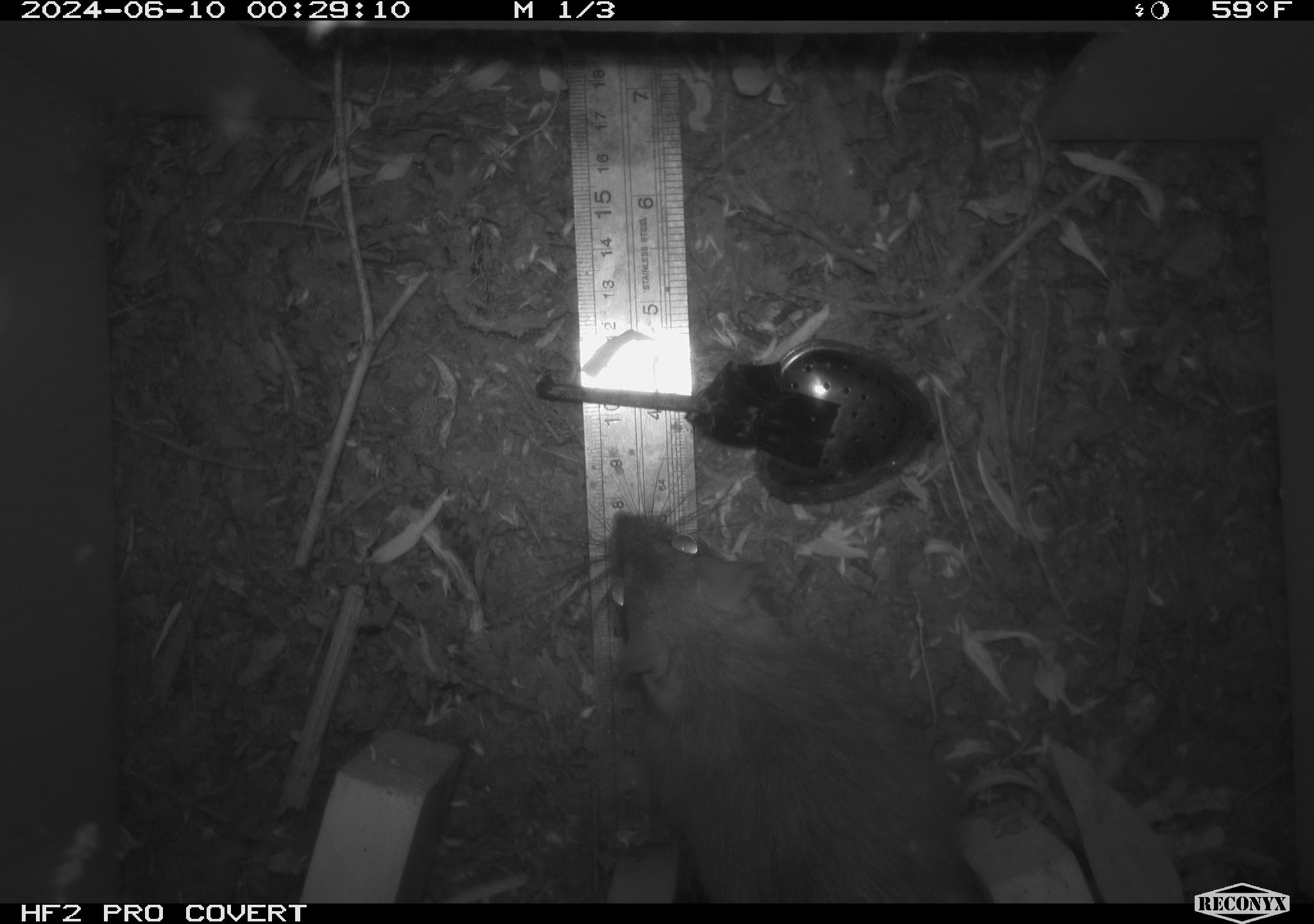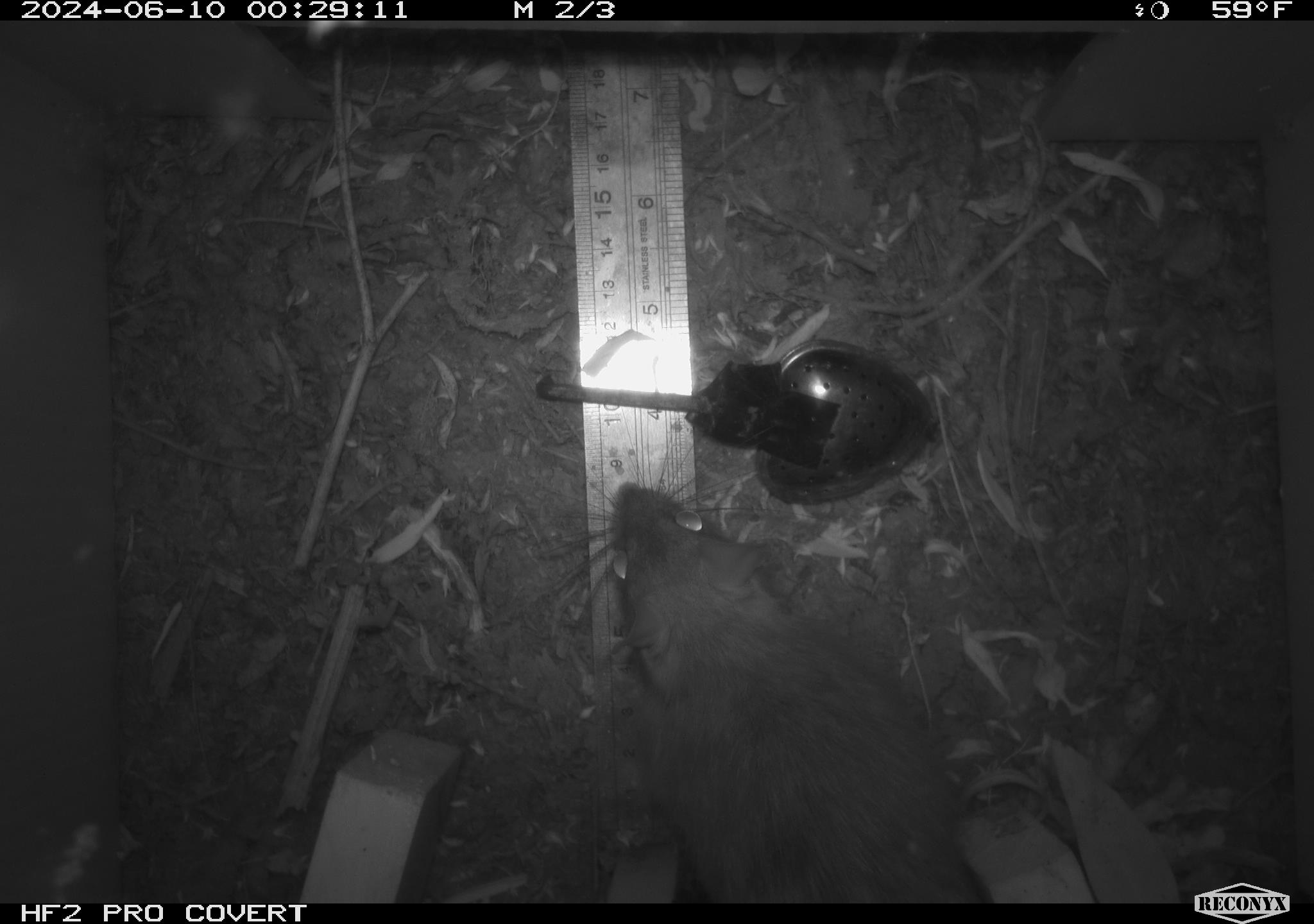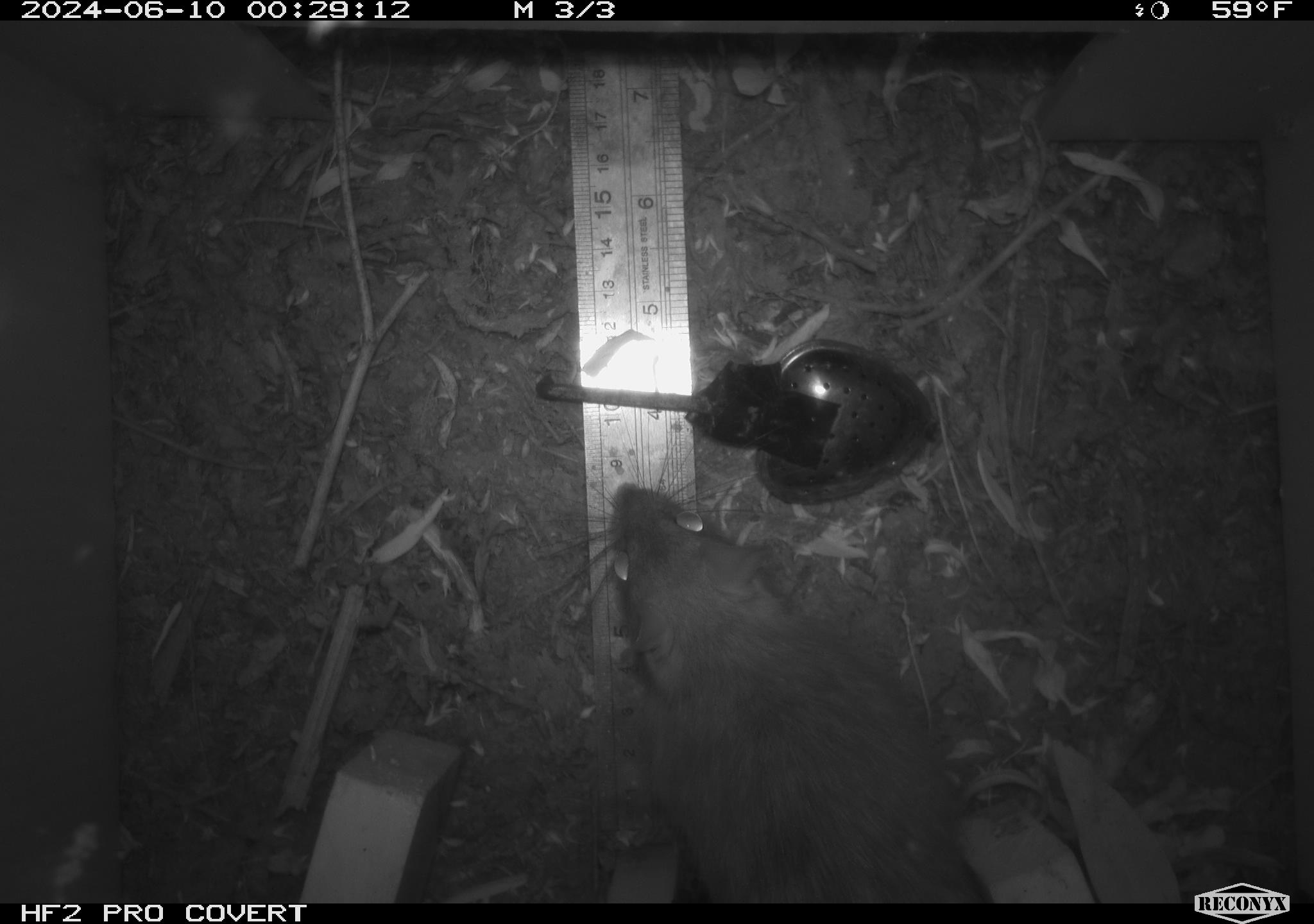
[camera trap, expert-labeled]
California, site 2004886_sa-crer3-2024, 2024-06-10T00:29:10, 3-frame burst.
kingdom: Animalia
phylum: Chordata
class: Mammalia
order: Rodentia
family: Muridae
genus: Rattus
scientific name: Rattus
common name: rat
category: rattus species